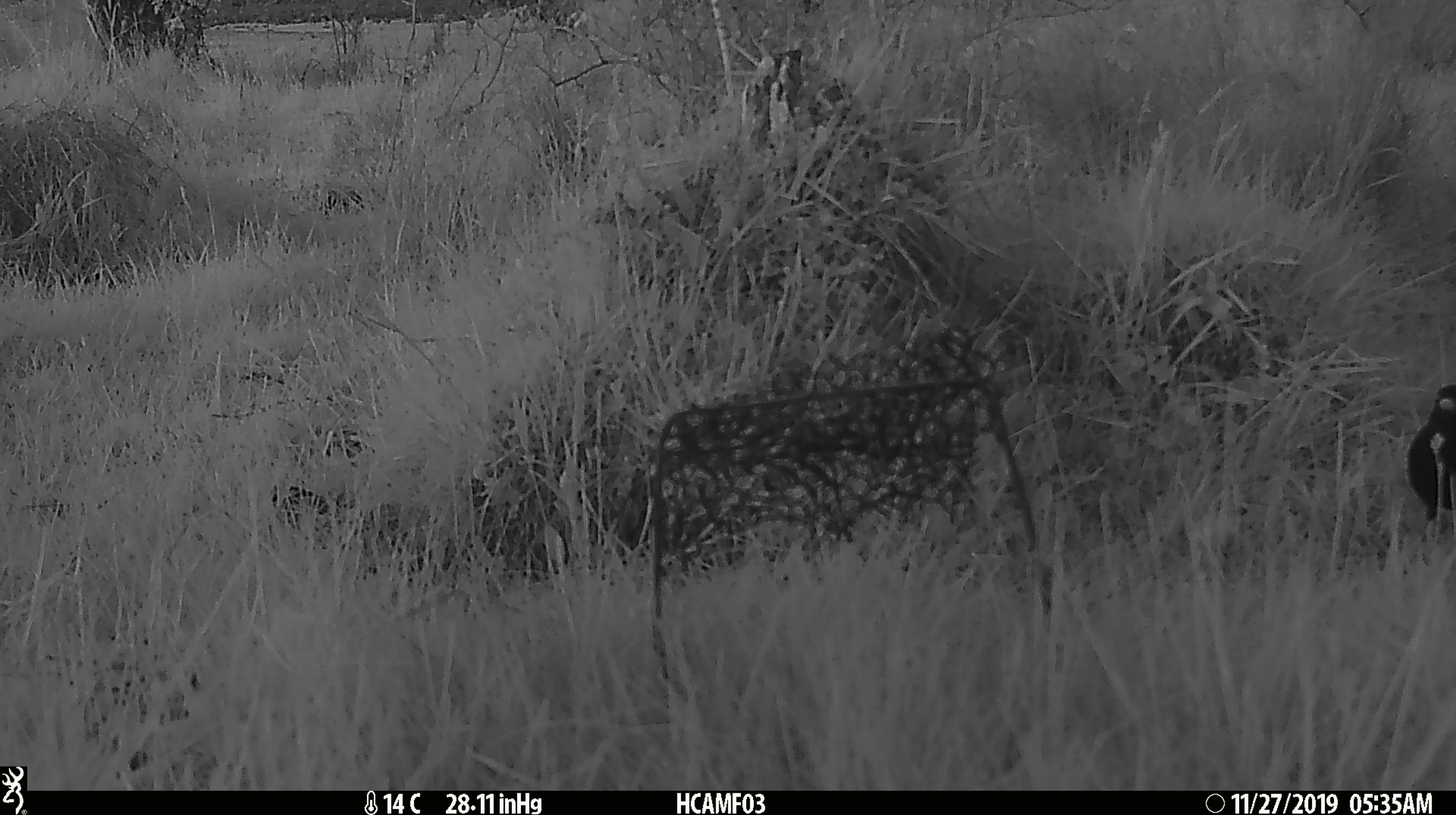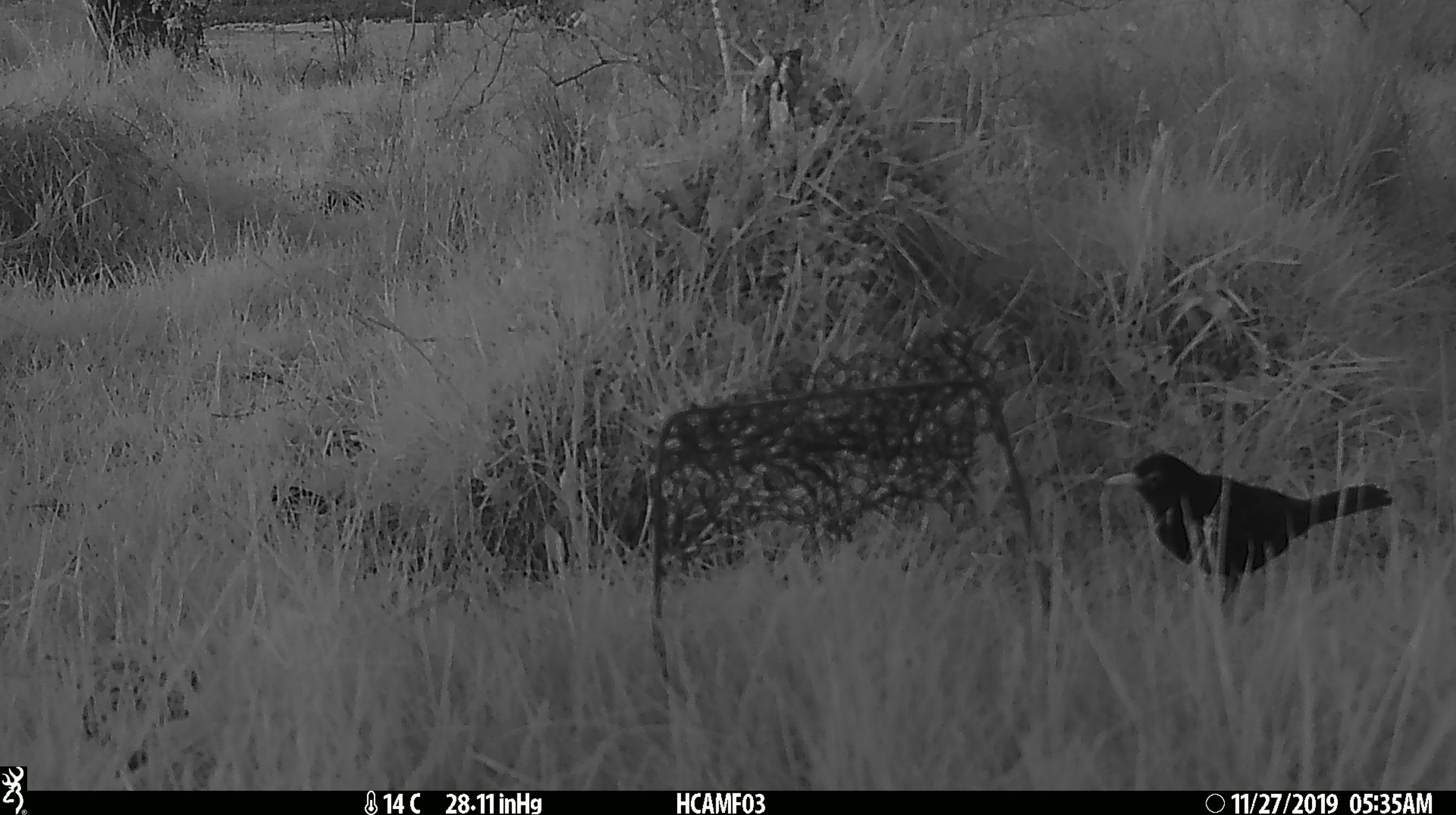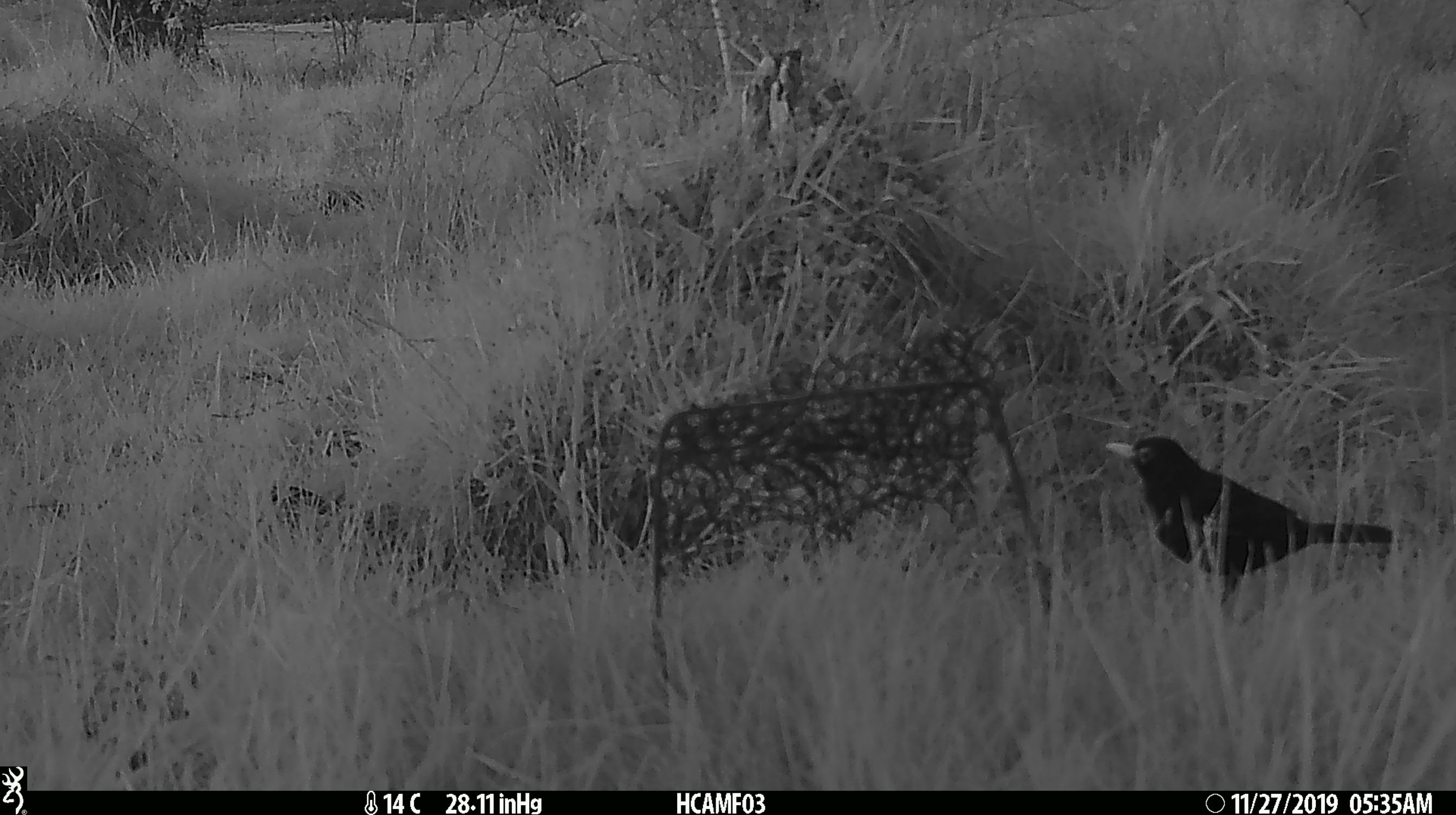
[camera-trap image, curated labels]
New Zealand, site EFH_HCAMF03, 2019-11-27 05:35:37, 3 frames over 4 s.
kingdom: Animalia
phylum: Chordata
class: Aves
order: Passeriformes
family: Turdidae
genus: Turdus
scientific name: Turdus merula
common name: eurasian blackbird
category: blackbird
Blackbird (eurasian blackbird) (Turdus merula).